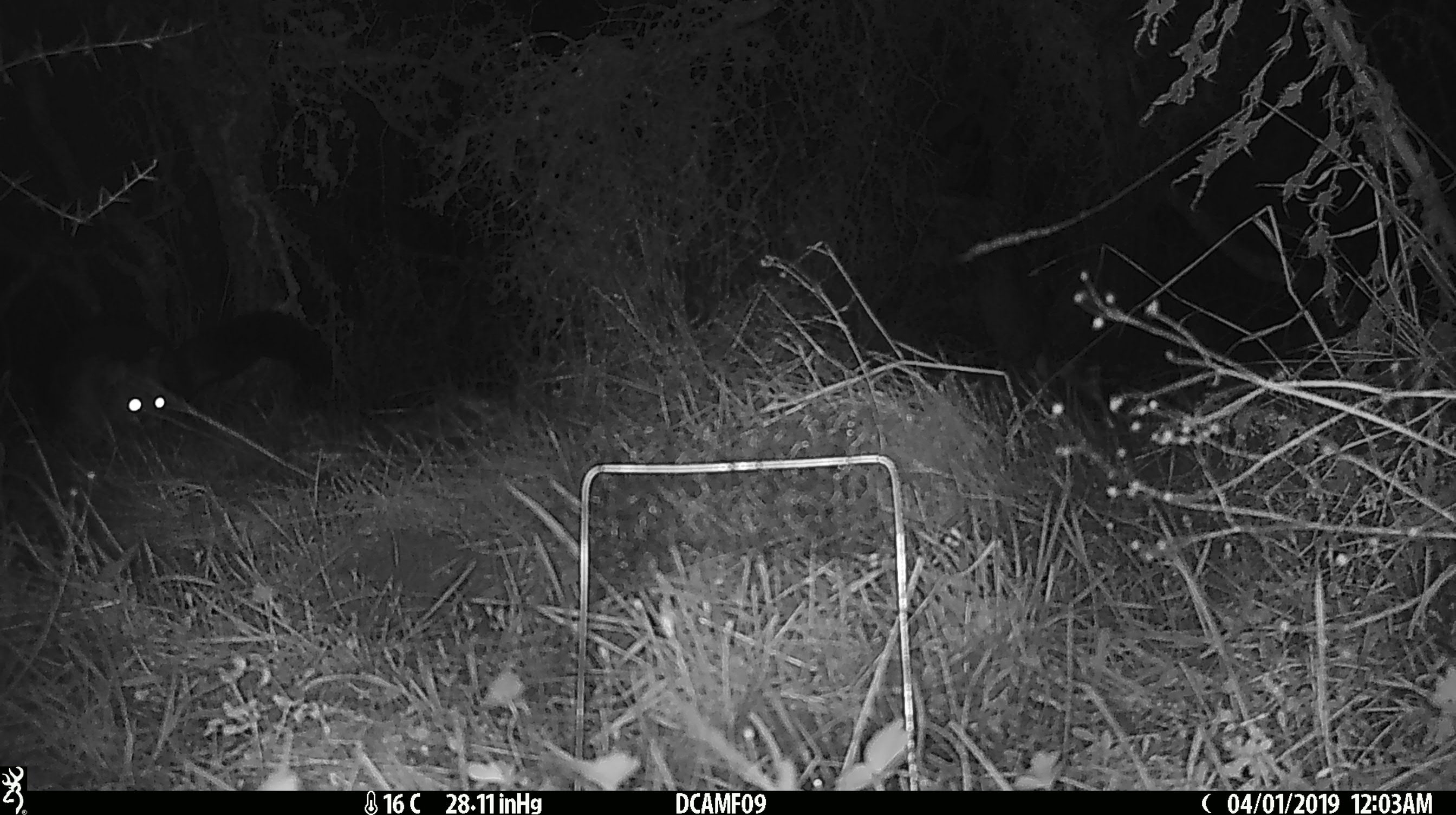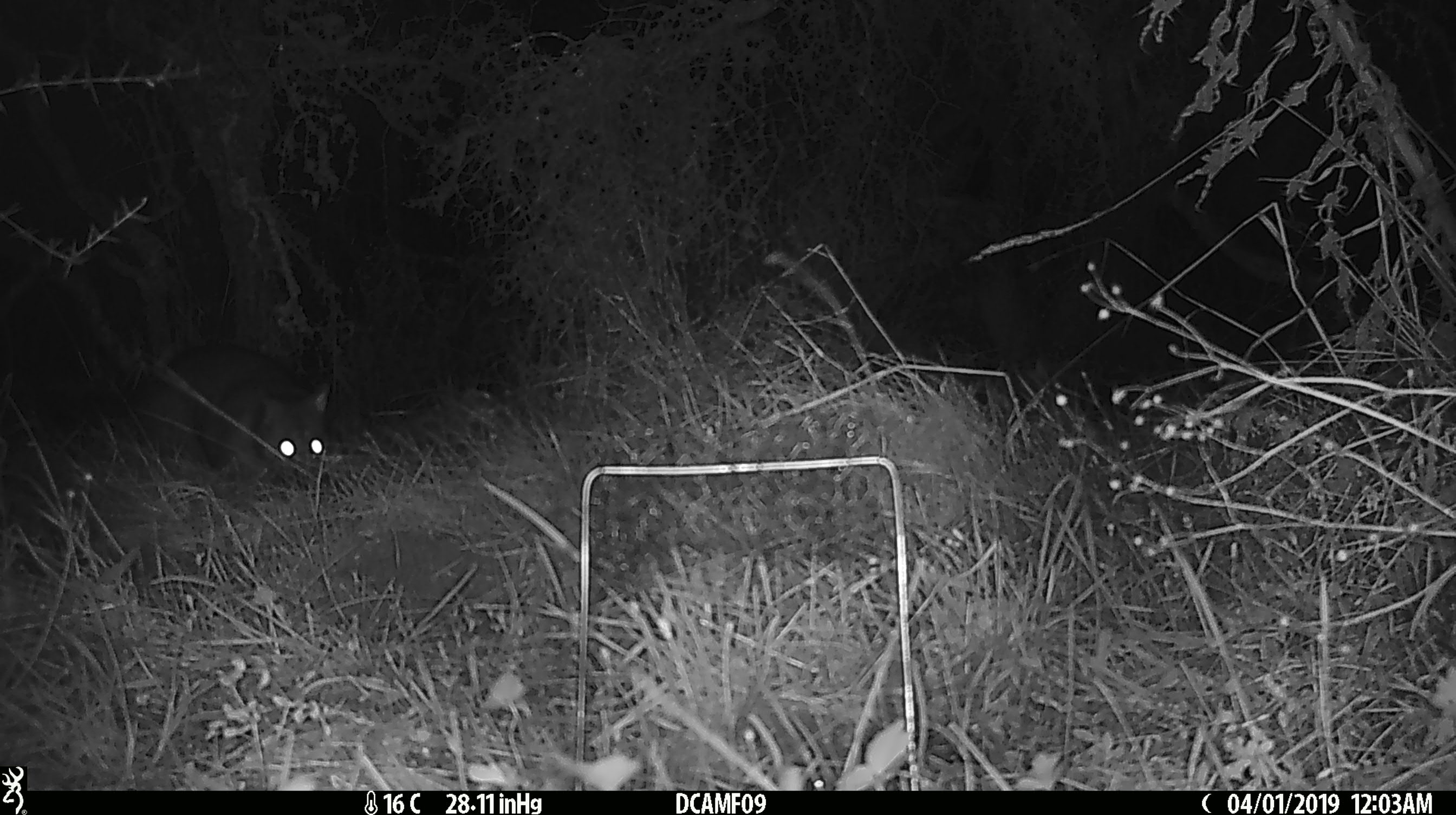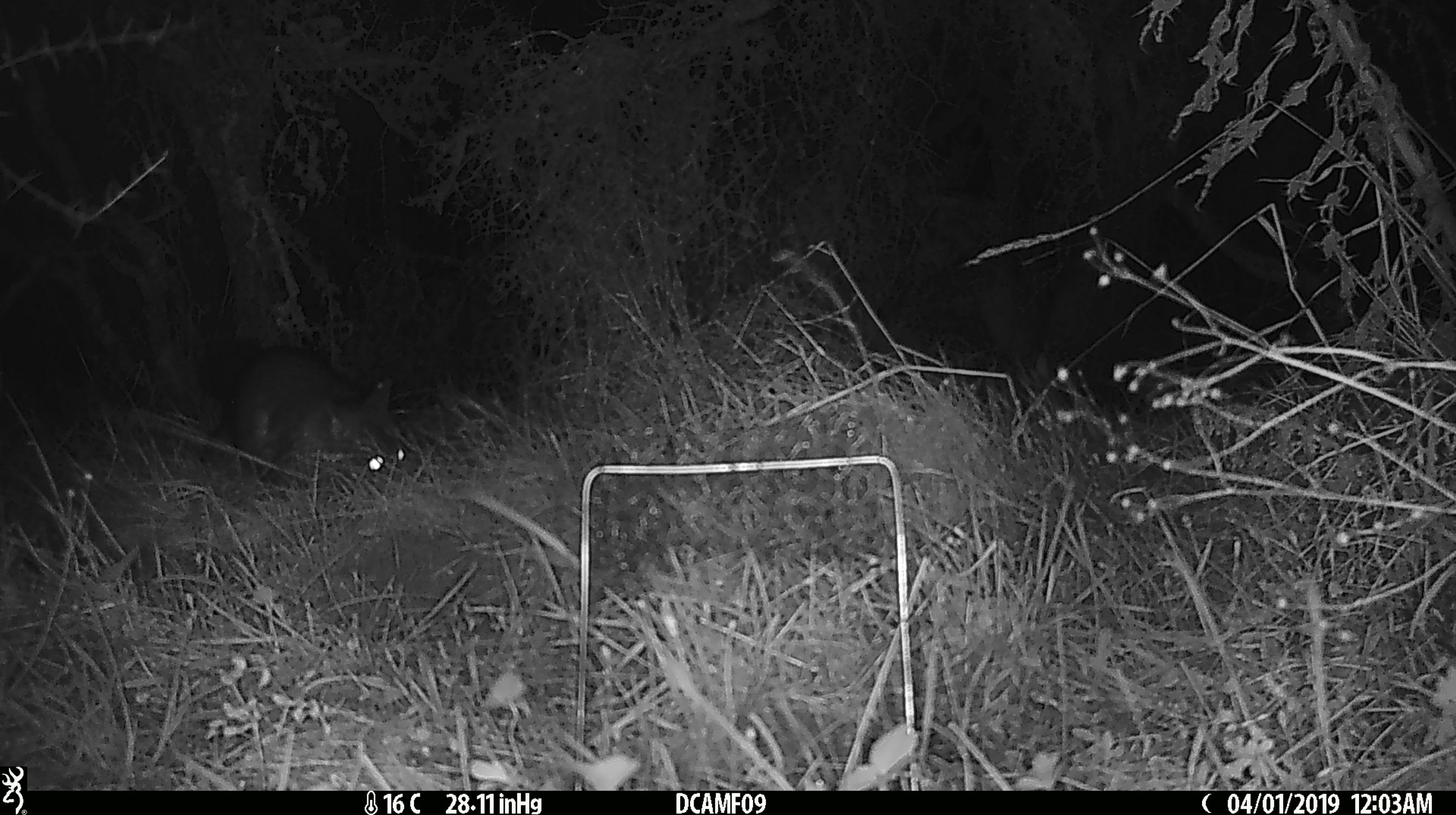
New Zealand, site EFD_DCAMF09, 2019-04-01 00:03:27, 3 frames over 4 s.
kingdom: Animalia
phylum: Chordata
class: Mammalia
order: Diprotodontia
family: Phalangeridae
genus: Trichosurus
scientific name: Trichosurus vulpecula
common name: common brushtail possum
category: possum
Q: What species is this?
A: Possum (common brushtail possum) (Trichosurus vulpecula).